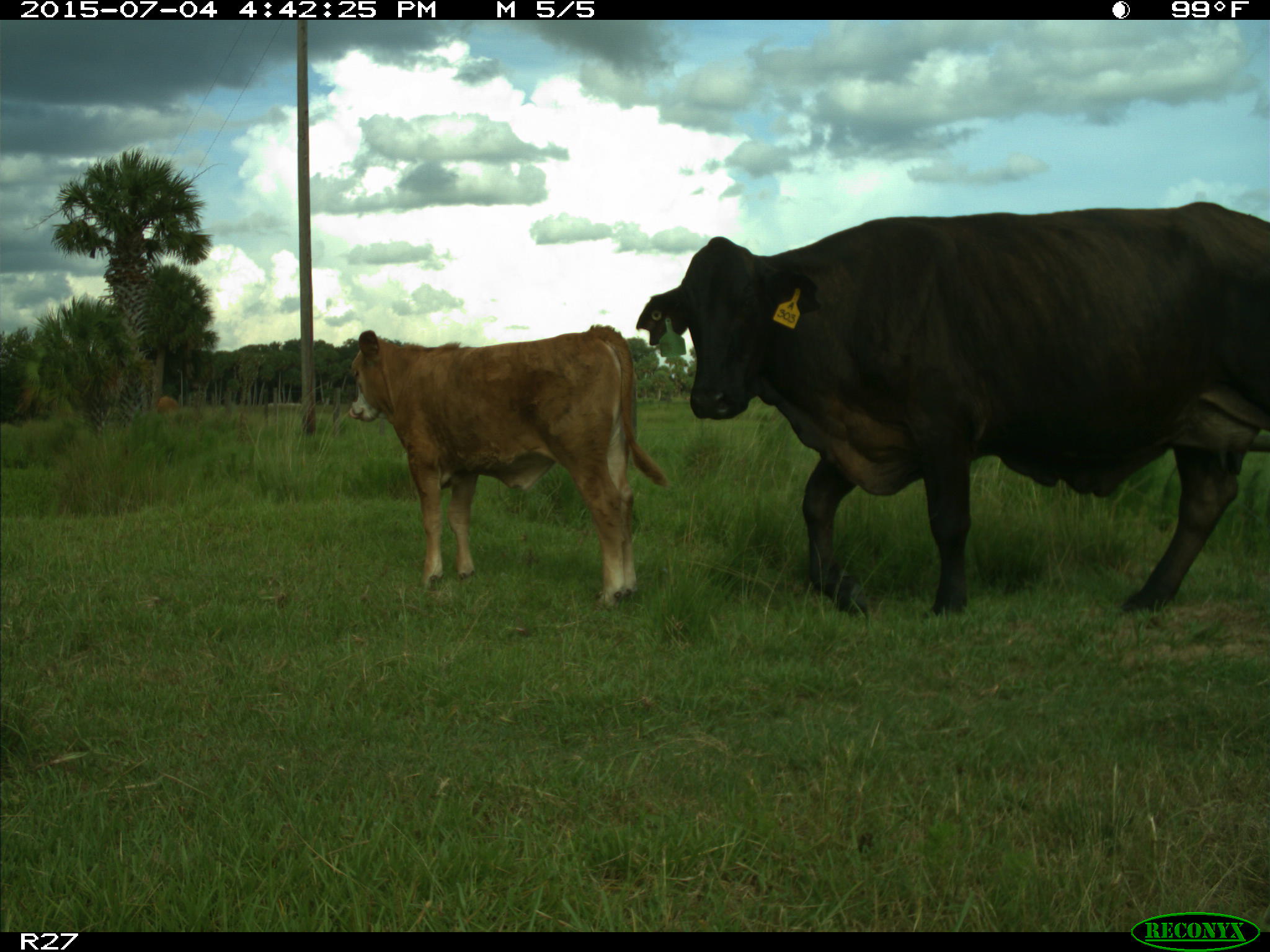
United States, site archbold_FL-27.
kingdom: Animalia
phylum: Chordata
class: Mammalia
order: Artiodactyla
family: Bovidae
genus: Bos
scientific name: Bos taurus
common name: domestic cow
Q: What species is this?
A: Bos taurus (domestic cow).